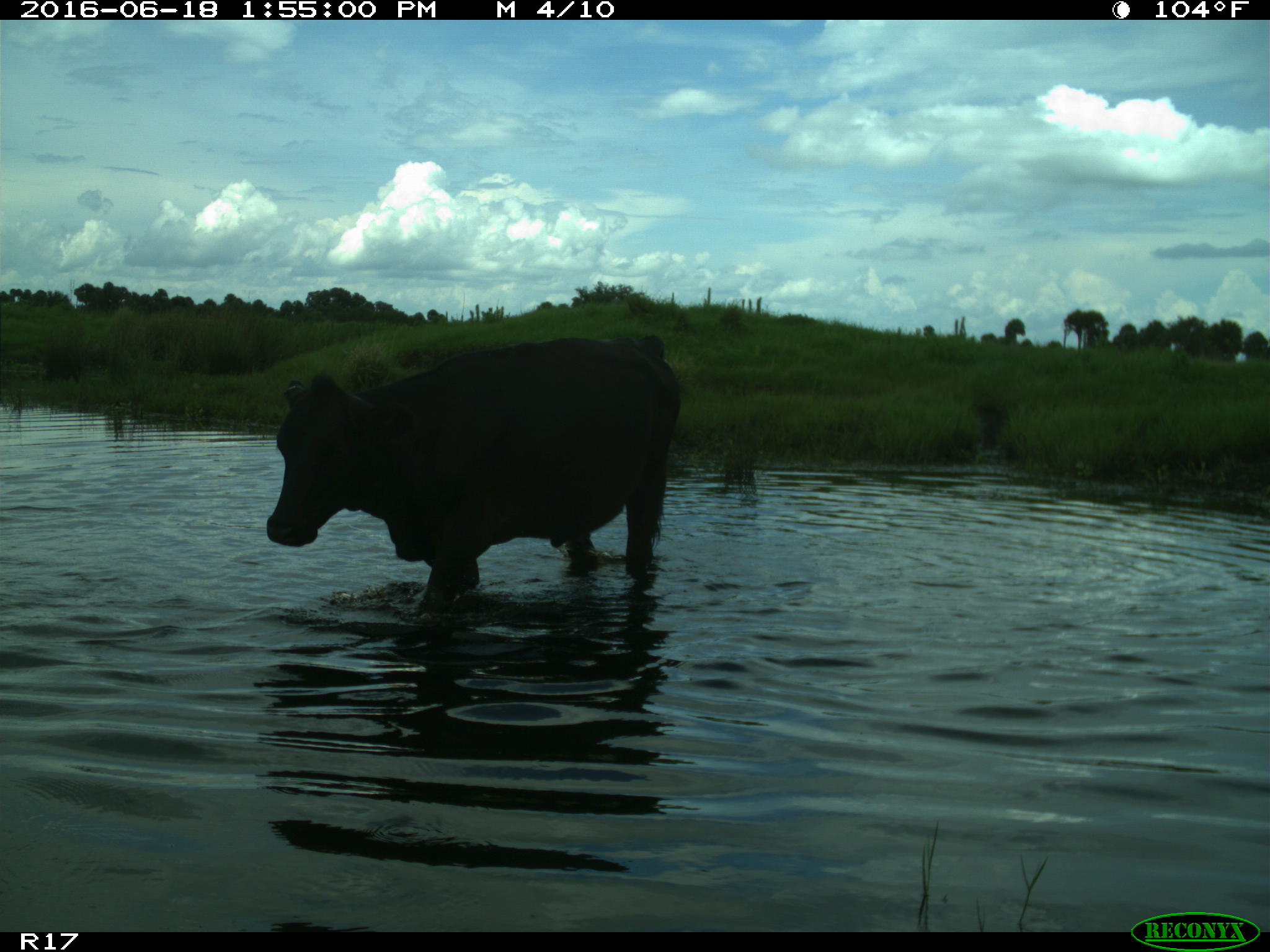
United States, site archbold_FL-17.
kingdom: Animalia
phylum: Chordata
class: Mammalia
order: Artiodactyla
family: Bovidae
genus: Bos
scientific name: Bos taurus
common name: domestic cow